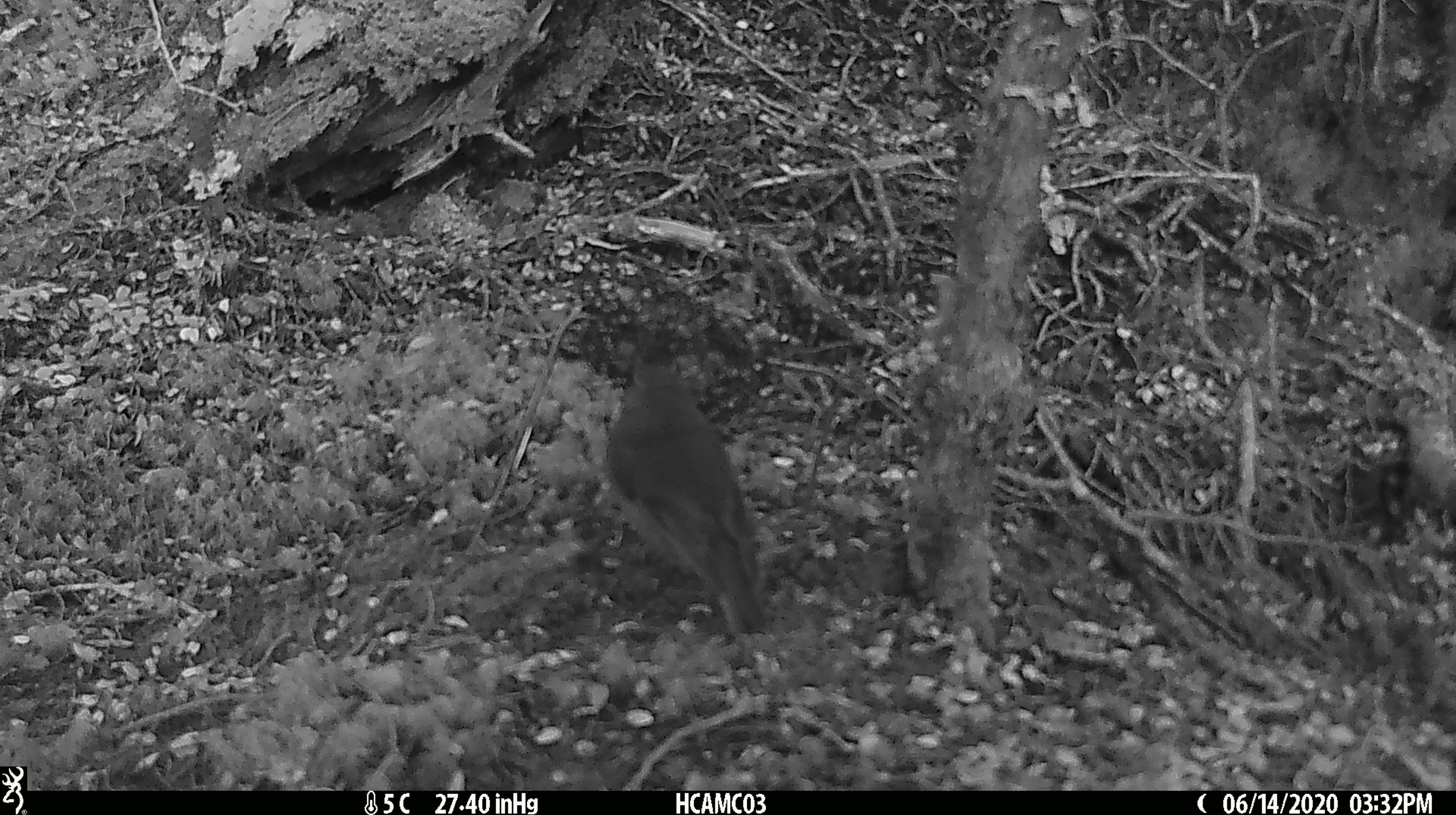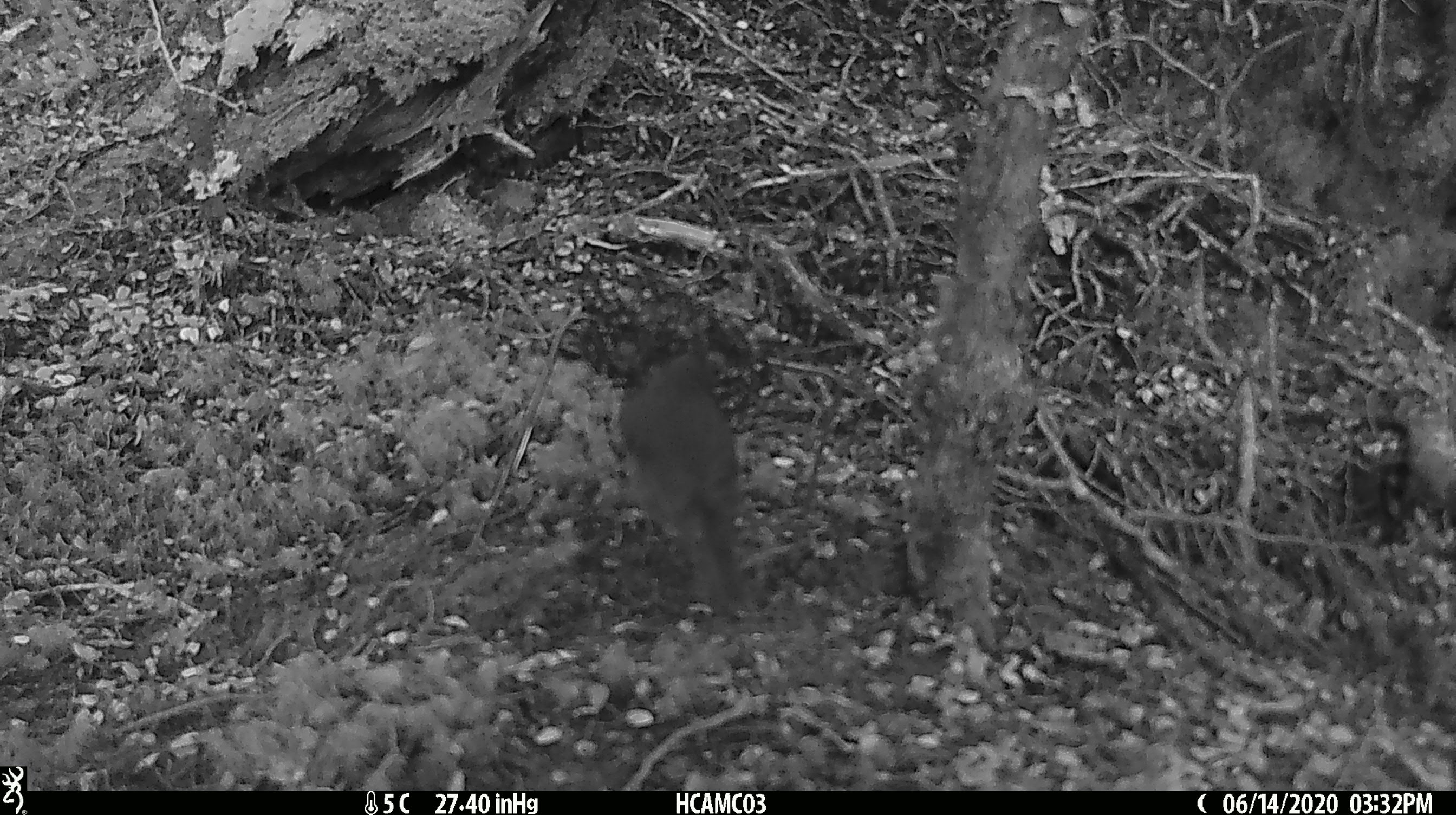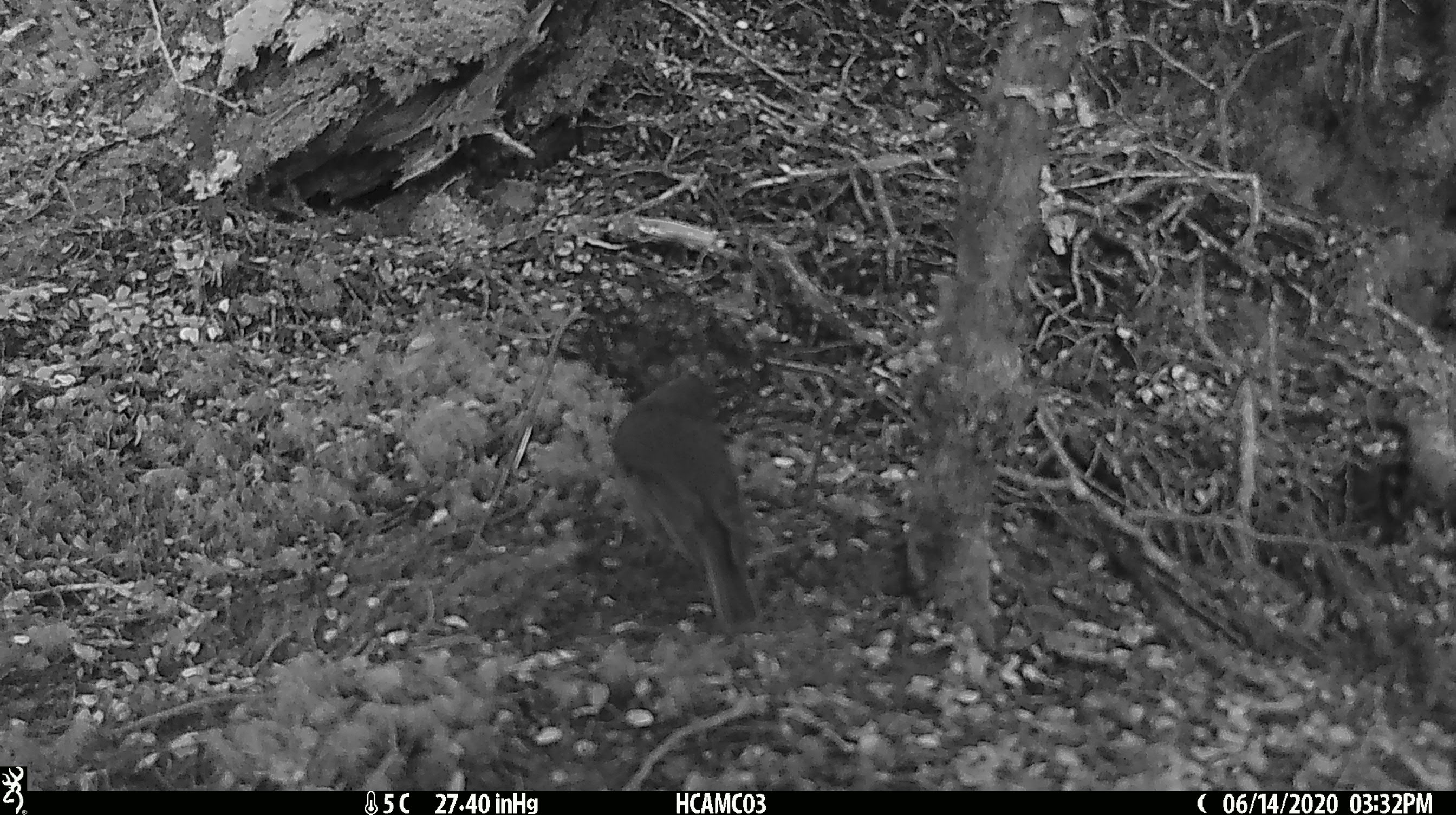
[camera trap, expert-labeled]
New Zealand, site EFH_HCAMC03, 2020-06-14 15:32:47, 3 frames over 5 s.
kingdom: Animalia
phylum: Chordata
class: Aves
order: Passeriformes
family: Petroicidae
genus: Petroica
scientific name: Petroica australis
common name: new zealand robin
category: robin